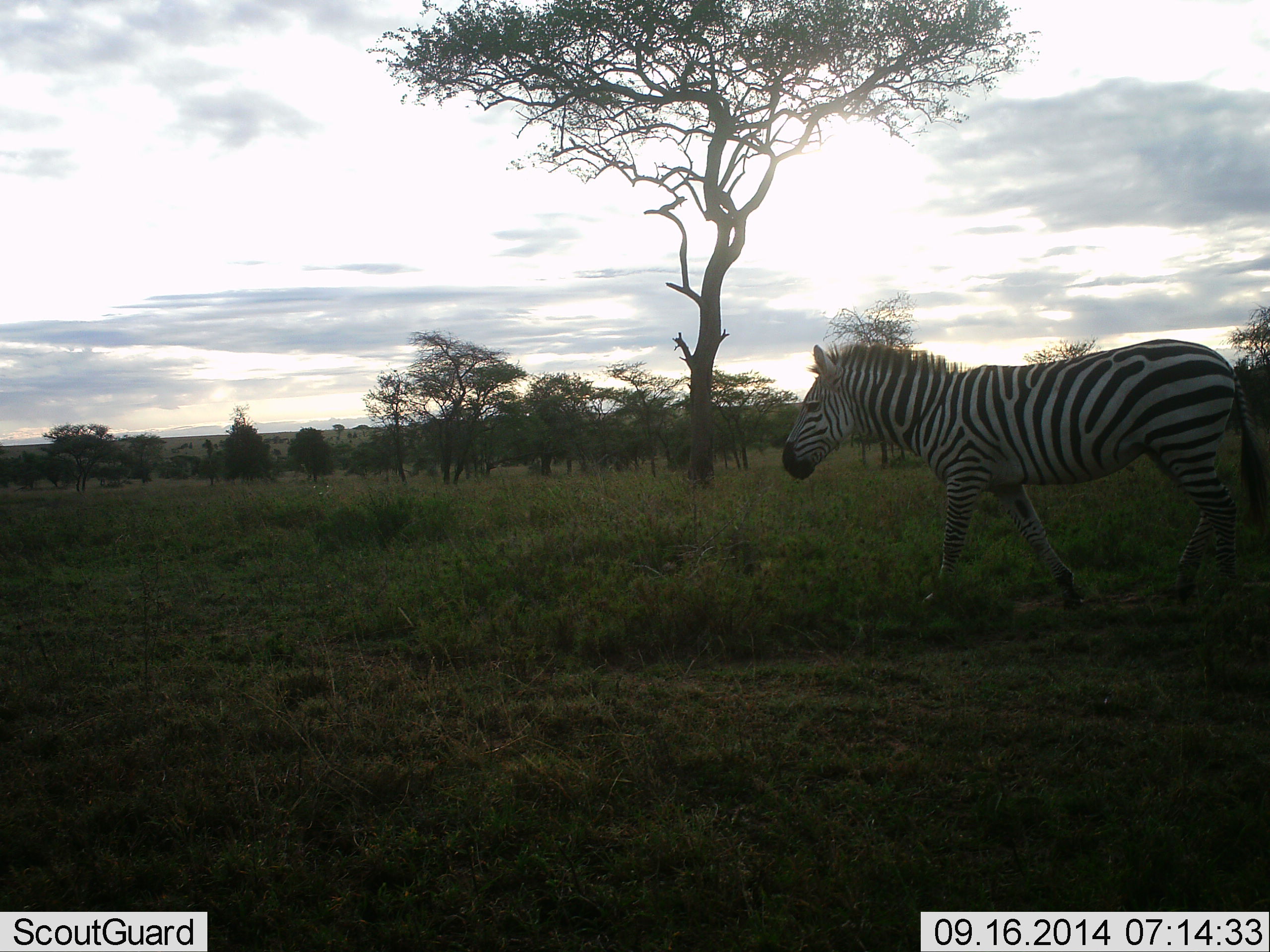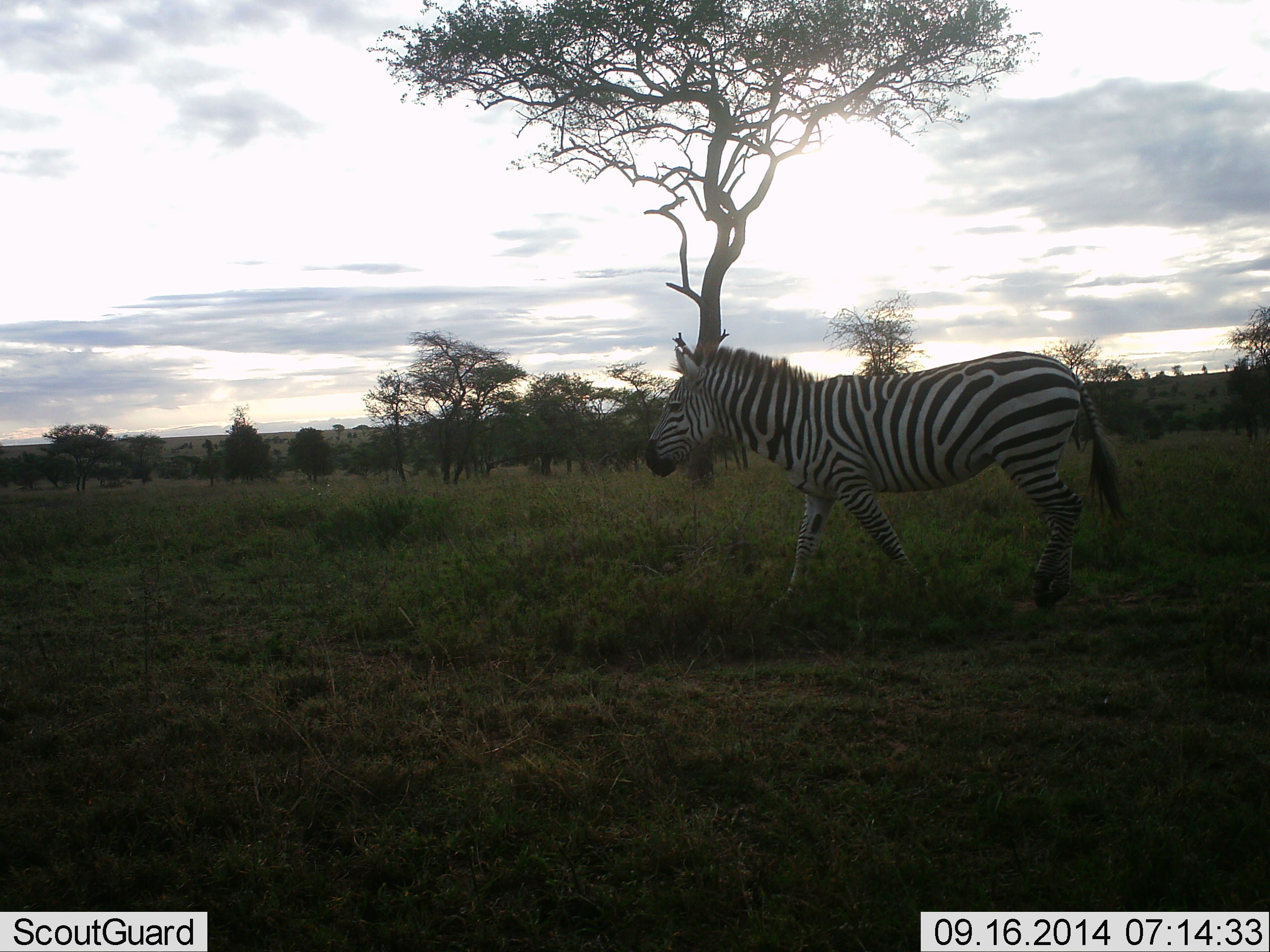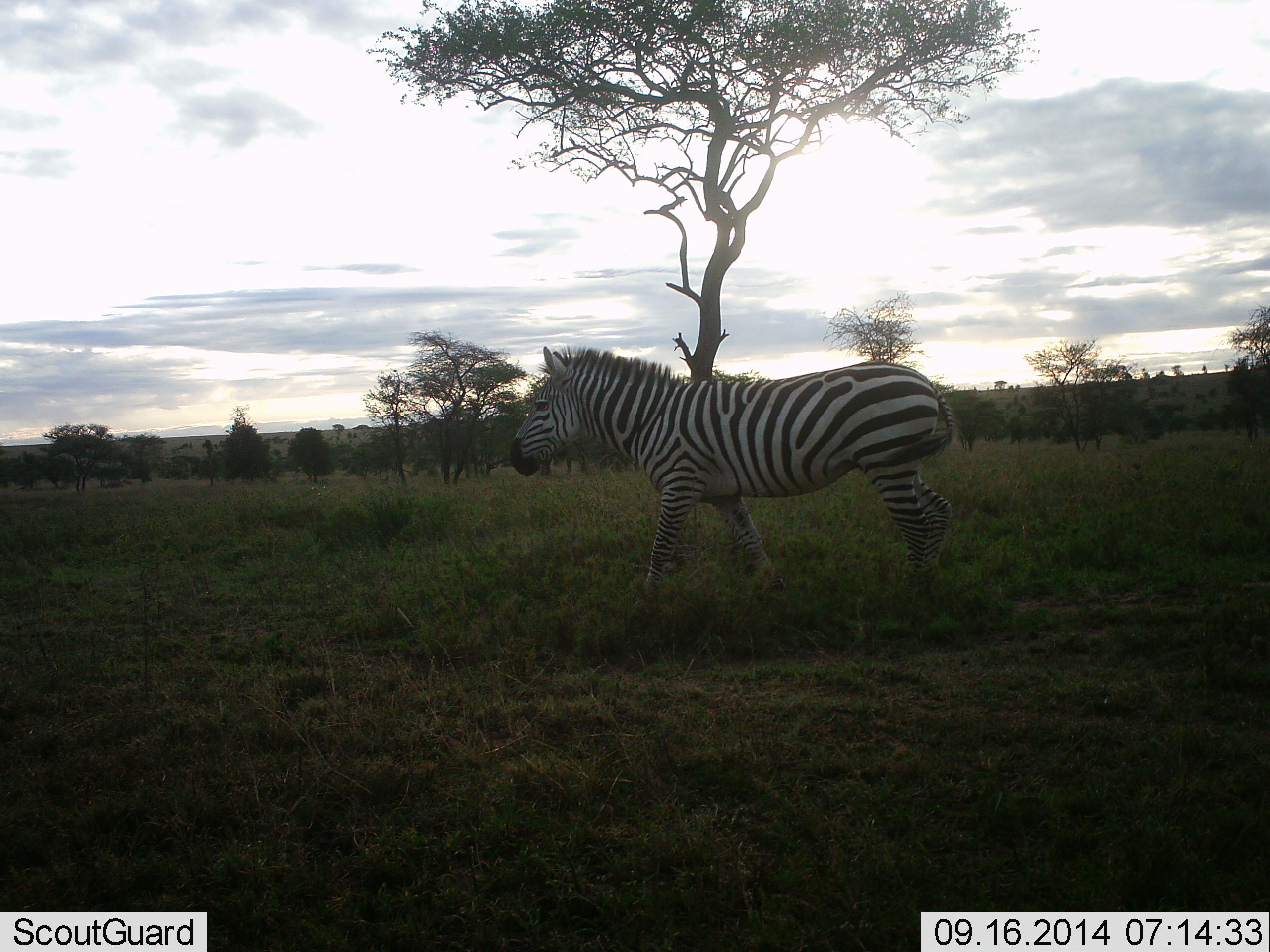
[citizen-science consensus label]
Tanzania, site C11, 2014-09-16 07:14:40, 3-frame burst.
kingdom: Animalia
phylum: Chordata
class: Mammalia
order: Perissodactyla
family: Equidae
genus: Equus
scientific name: Equus quagga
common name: plains zebra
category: zebra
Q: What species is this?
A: Zebra (plains zebra) (Equus quagga).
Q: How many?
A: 1.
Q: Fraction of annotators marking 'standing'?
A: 0%.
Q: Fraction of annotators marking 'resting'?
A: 0%.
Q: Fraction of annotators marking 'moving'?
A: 100%.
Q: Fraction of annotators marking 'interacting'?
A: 0%.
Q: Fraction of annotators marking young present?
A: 0%.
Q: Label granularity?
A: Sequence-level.